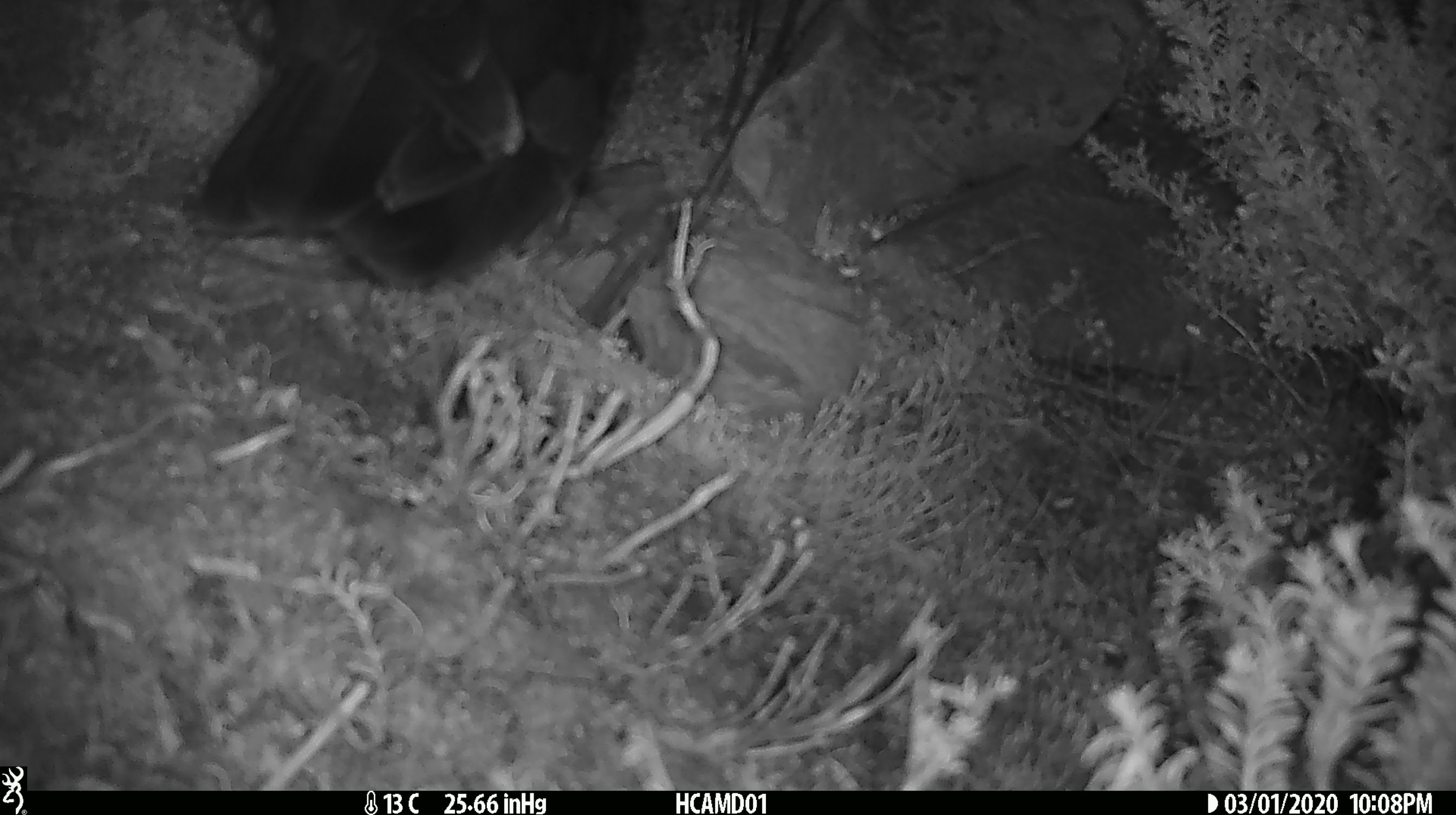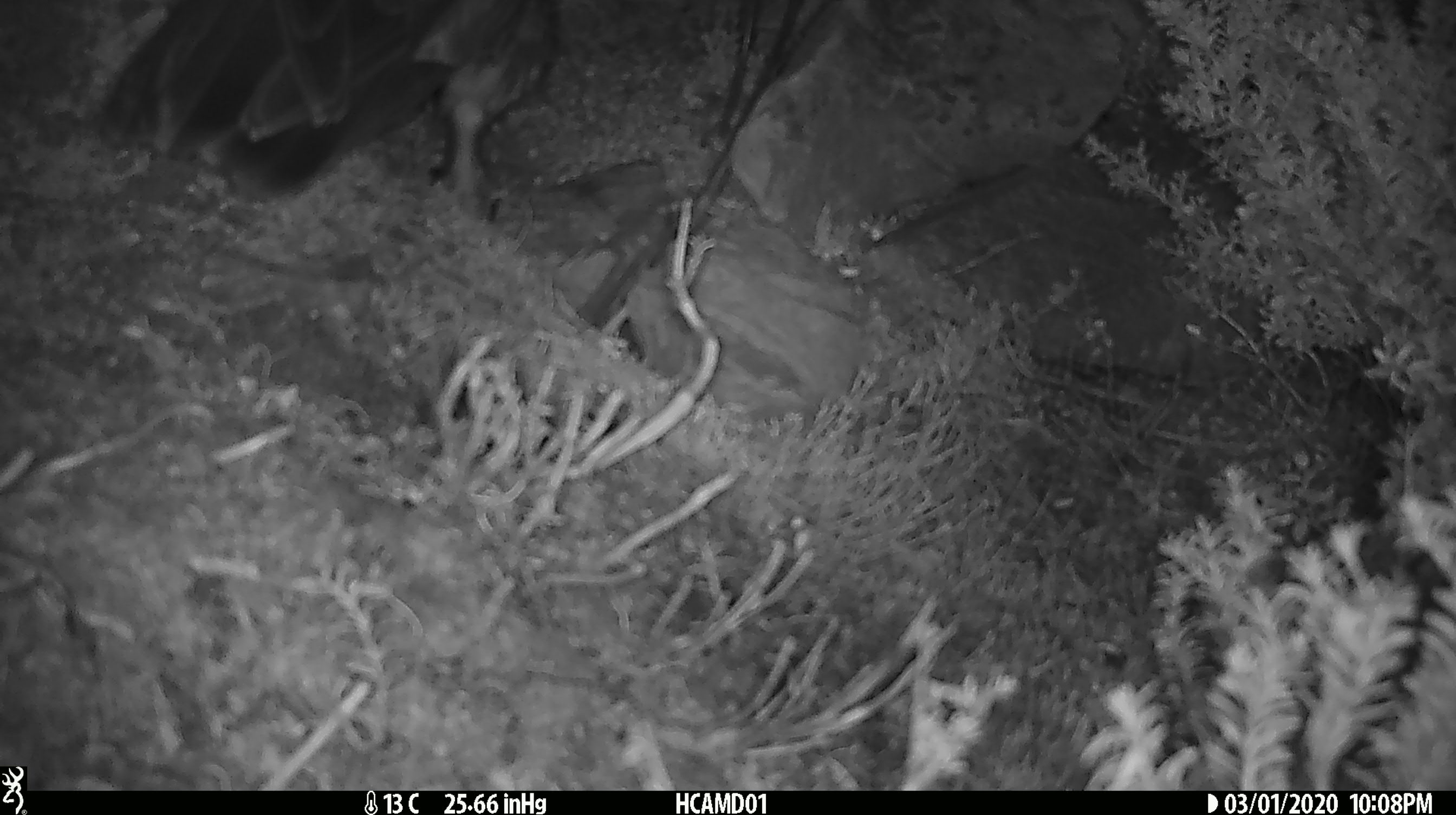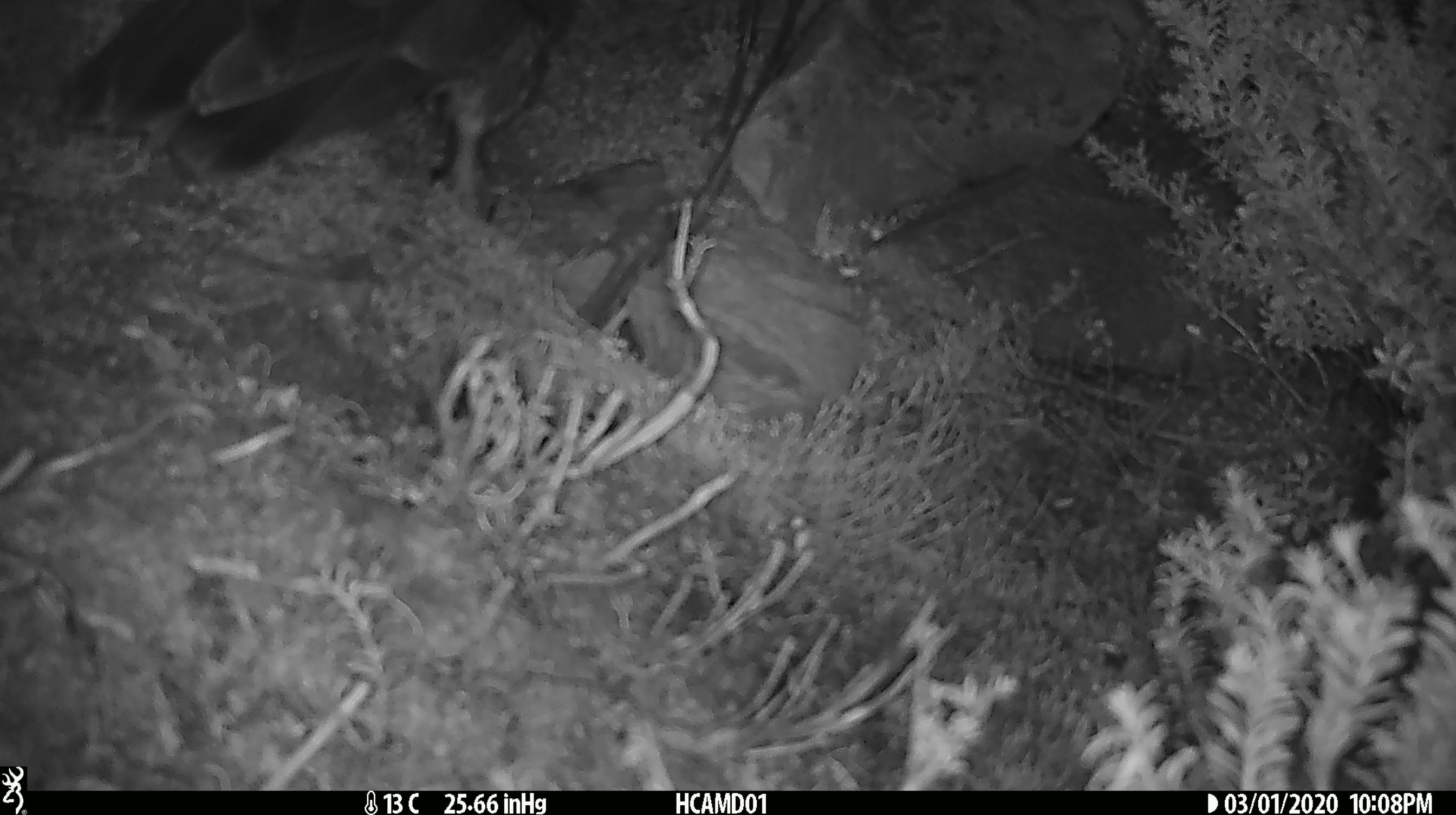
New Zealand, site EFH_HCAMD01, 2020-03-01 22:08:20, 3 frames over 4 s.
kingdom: Animalia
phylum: Chordata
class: Aves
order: Psittaciformes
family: Strigopidae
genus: Nestor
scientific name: Nestor notabilis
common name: kea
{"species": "kea (Nestor notabilis)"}